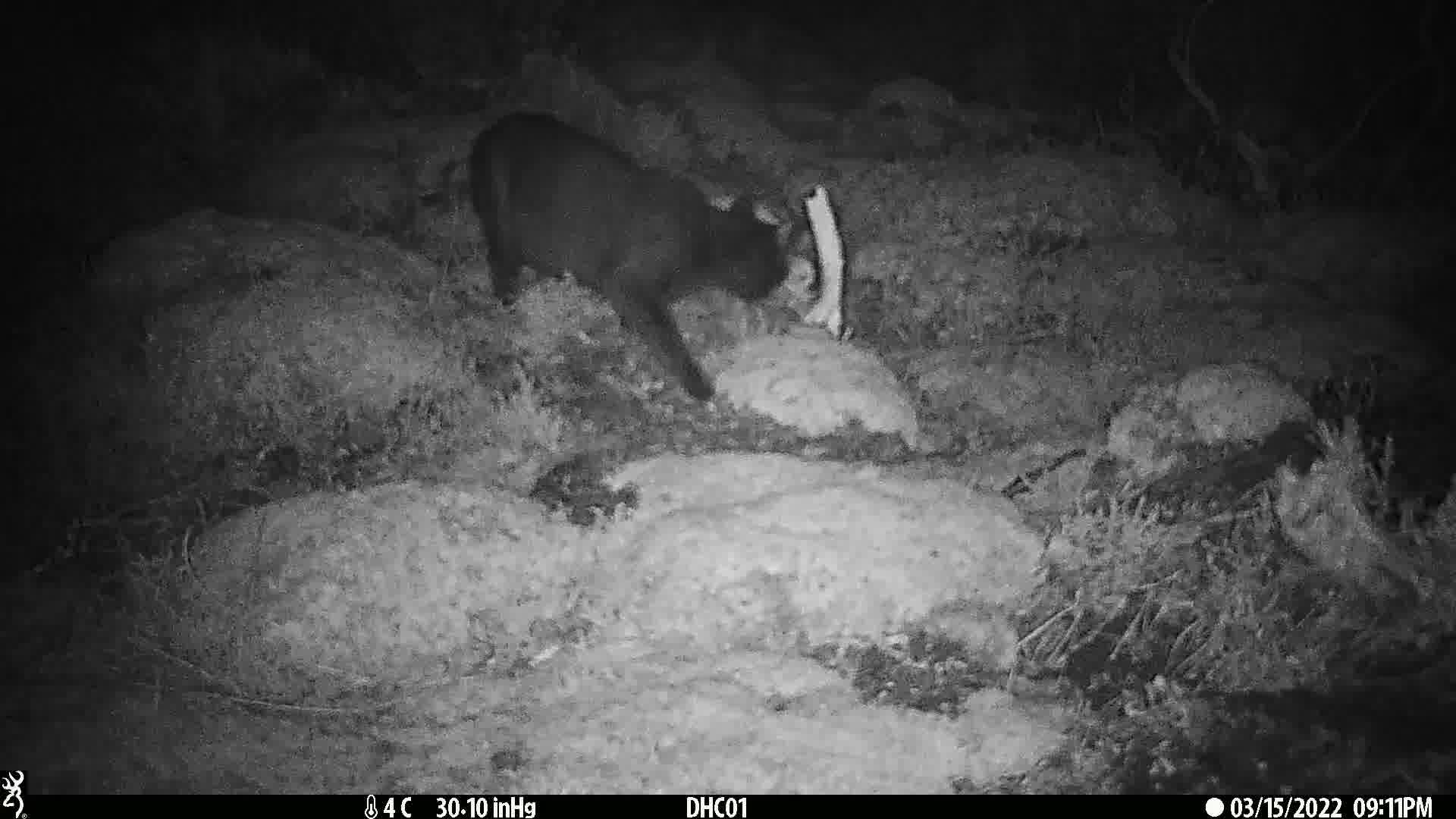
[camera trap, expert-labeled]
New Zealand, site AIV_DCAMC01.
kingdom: Animalia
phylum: Chordata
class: Mammalia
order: Carnivora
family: Felidae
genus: Felis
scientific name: Felis catus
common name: domestic cat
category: cat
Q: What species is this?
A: Cat (domestic cat) (Felis catus).